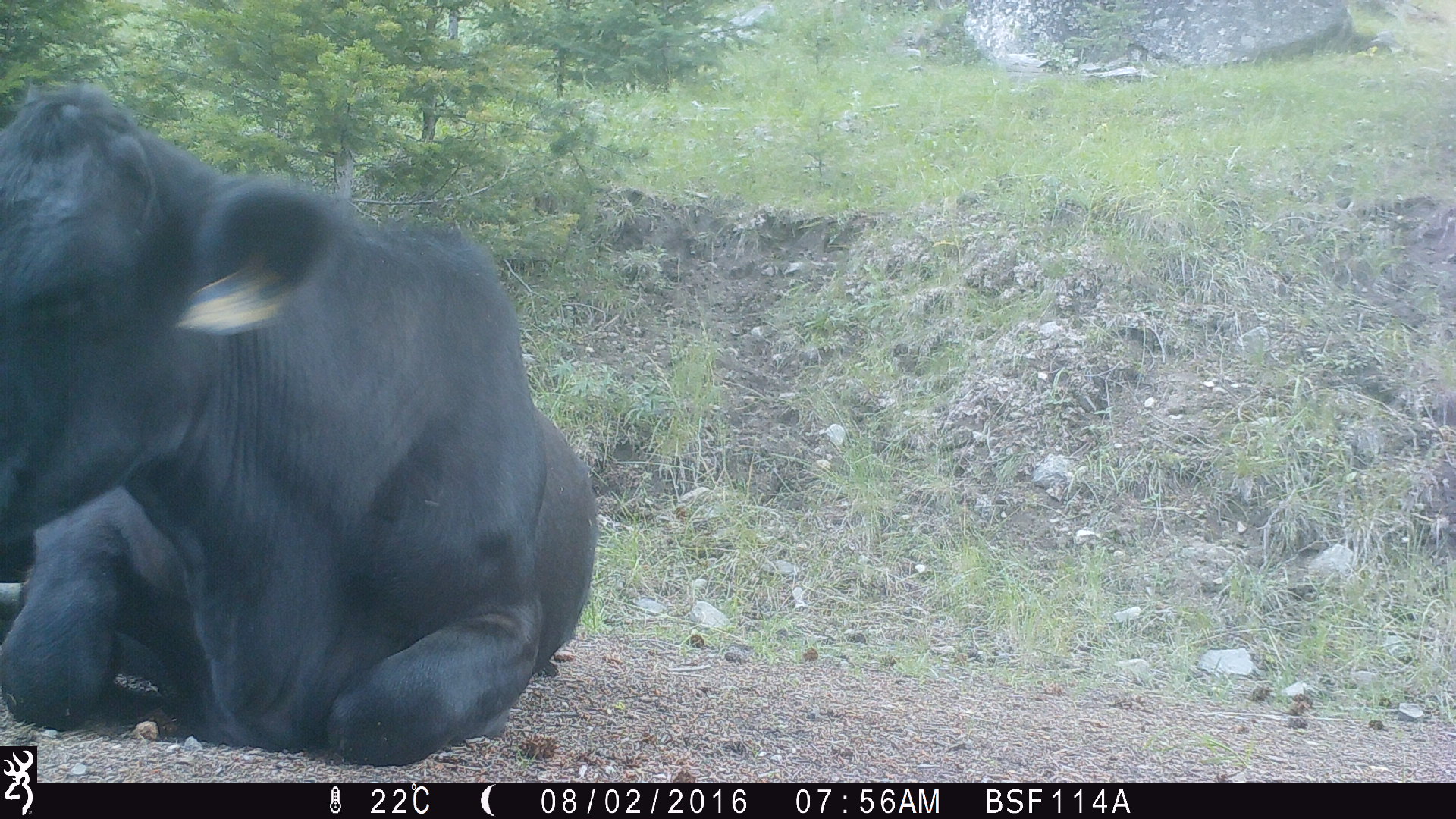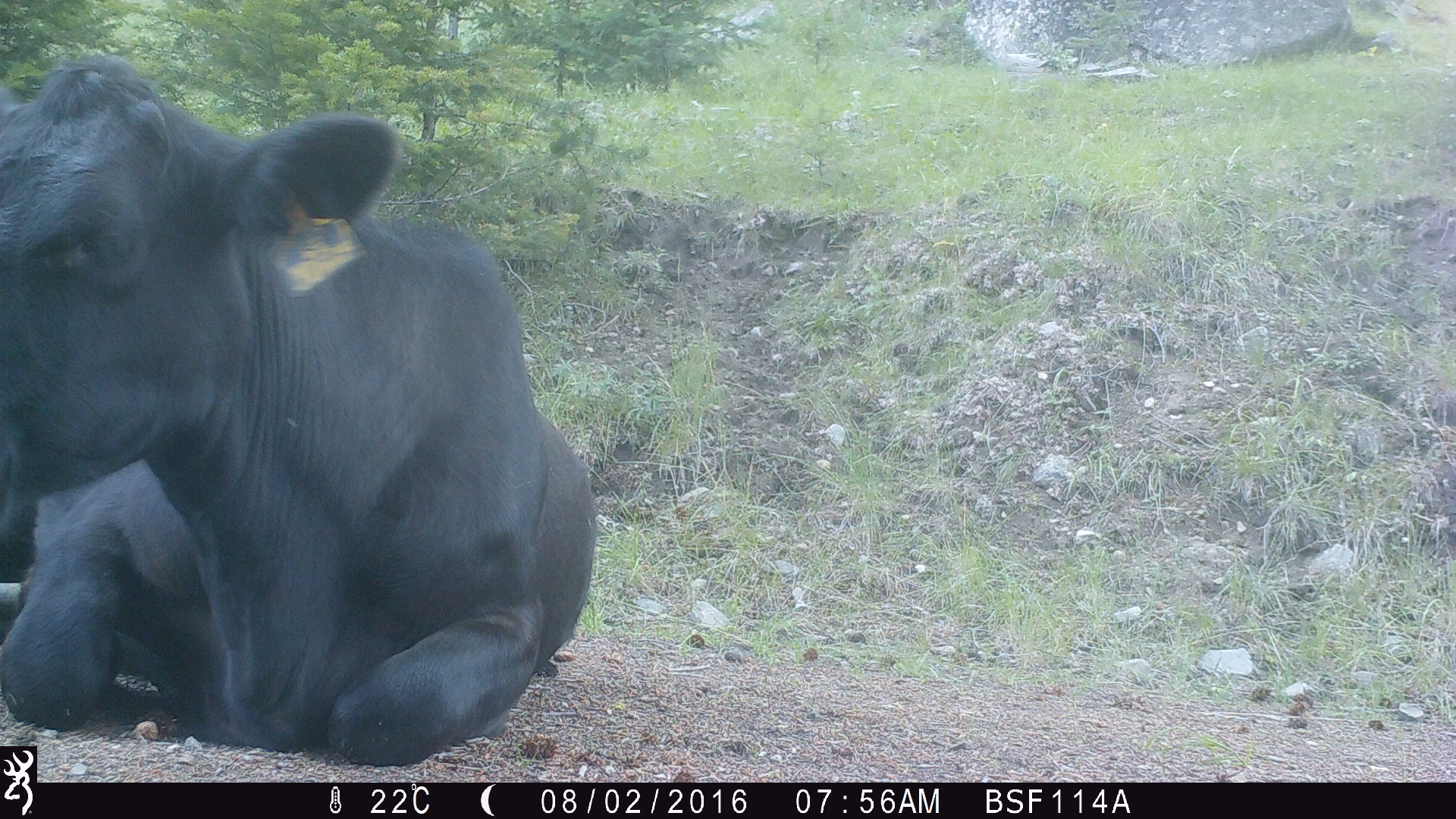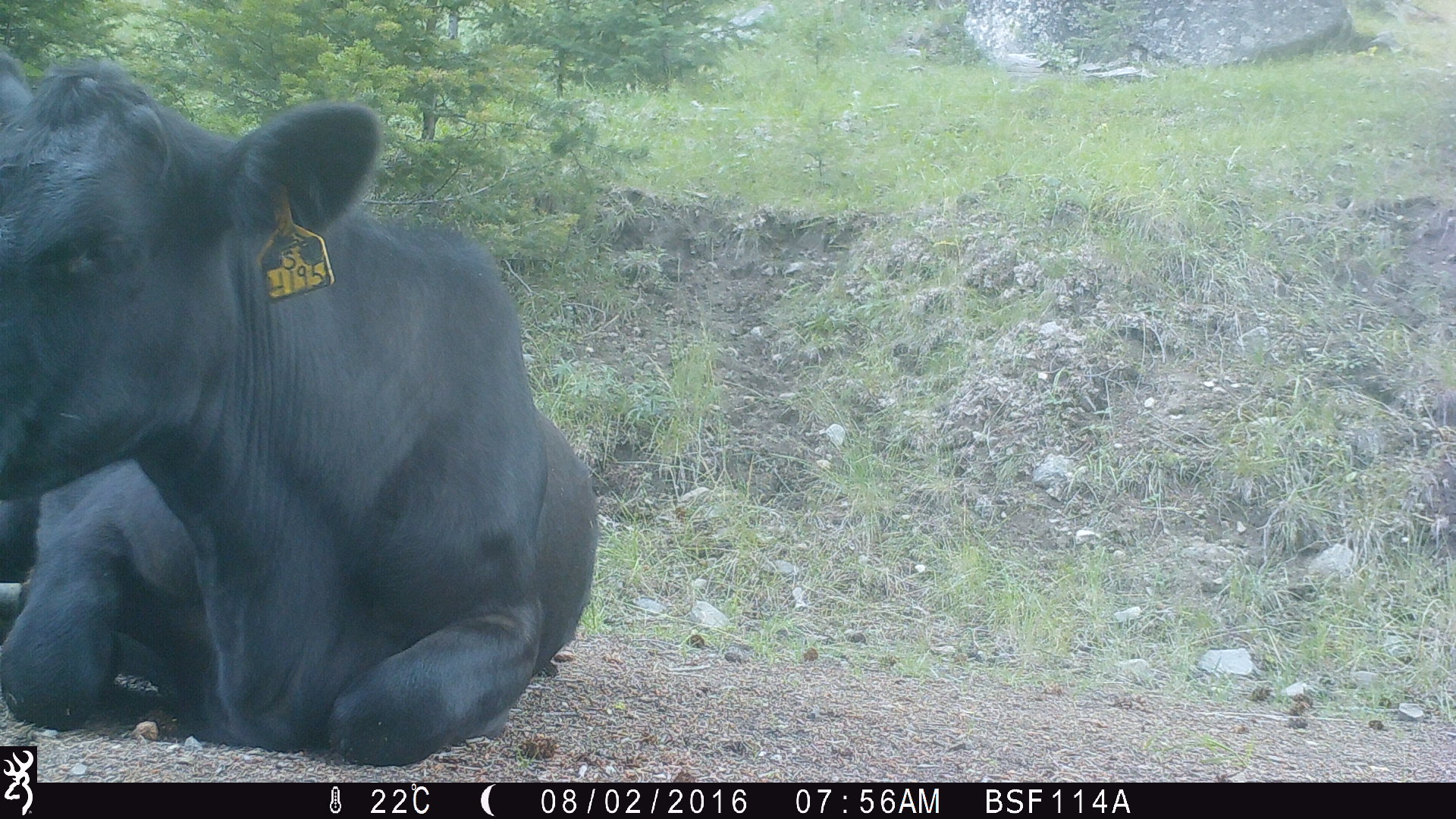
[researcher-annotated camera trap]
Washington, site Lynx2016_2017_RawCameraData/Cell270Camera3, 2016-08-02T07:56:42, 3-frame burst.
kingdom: Animalia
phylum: Chordata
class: Mammalia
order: Artiodactyla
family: Bovidae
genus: Bos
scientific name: Bos taurus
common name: domestic cattle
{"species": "domestic cattle (Bos taurus)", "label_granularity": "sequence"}